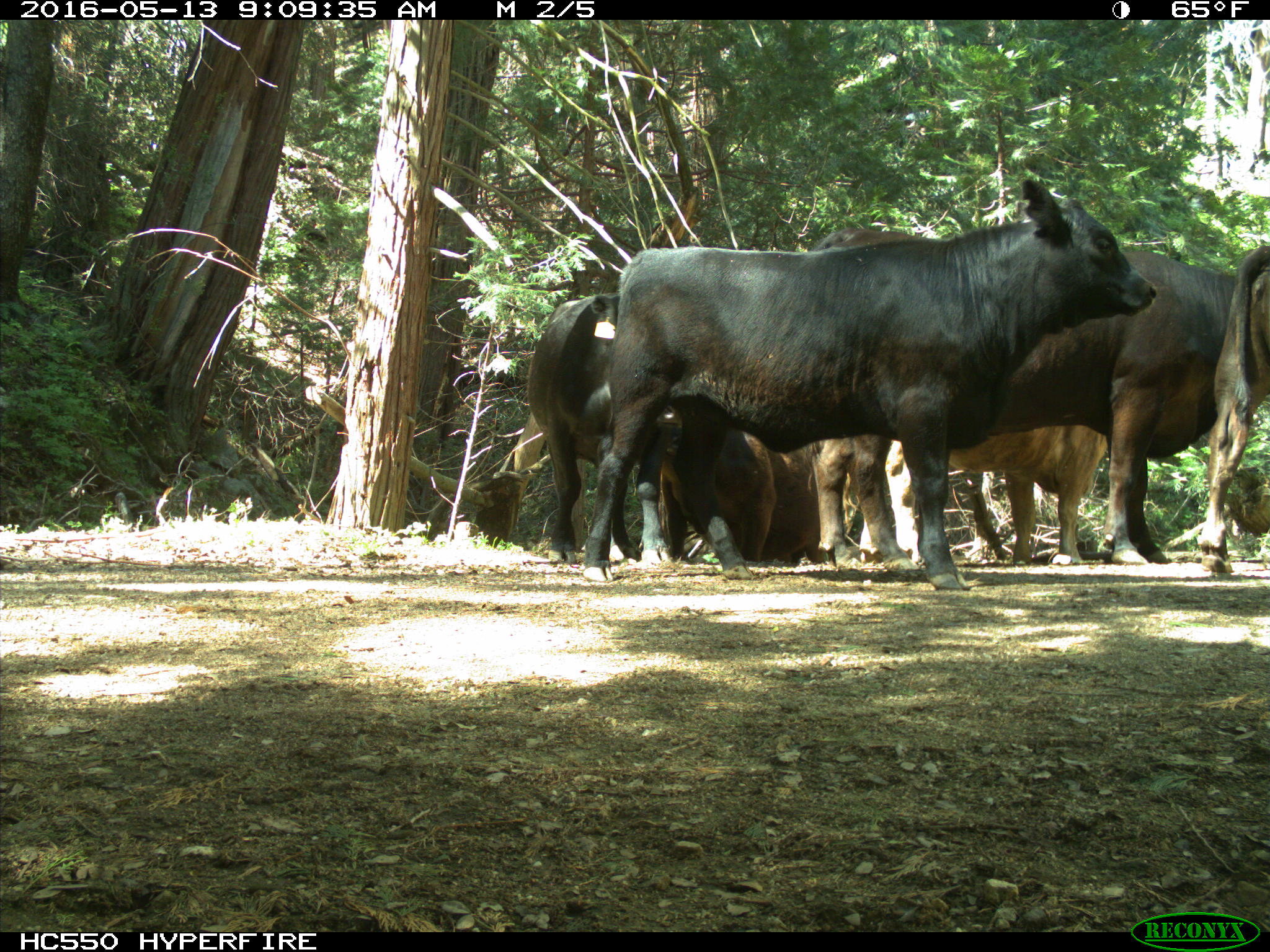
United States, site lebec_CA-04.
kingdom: Animalia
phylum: Chordata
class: Mammalia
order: Artiodactyla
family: Bovidae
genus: Bos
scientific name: Bos taurus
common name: domestic cow